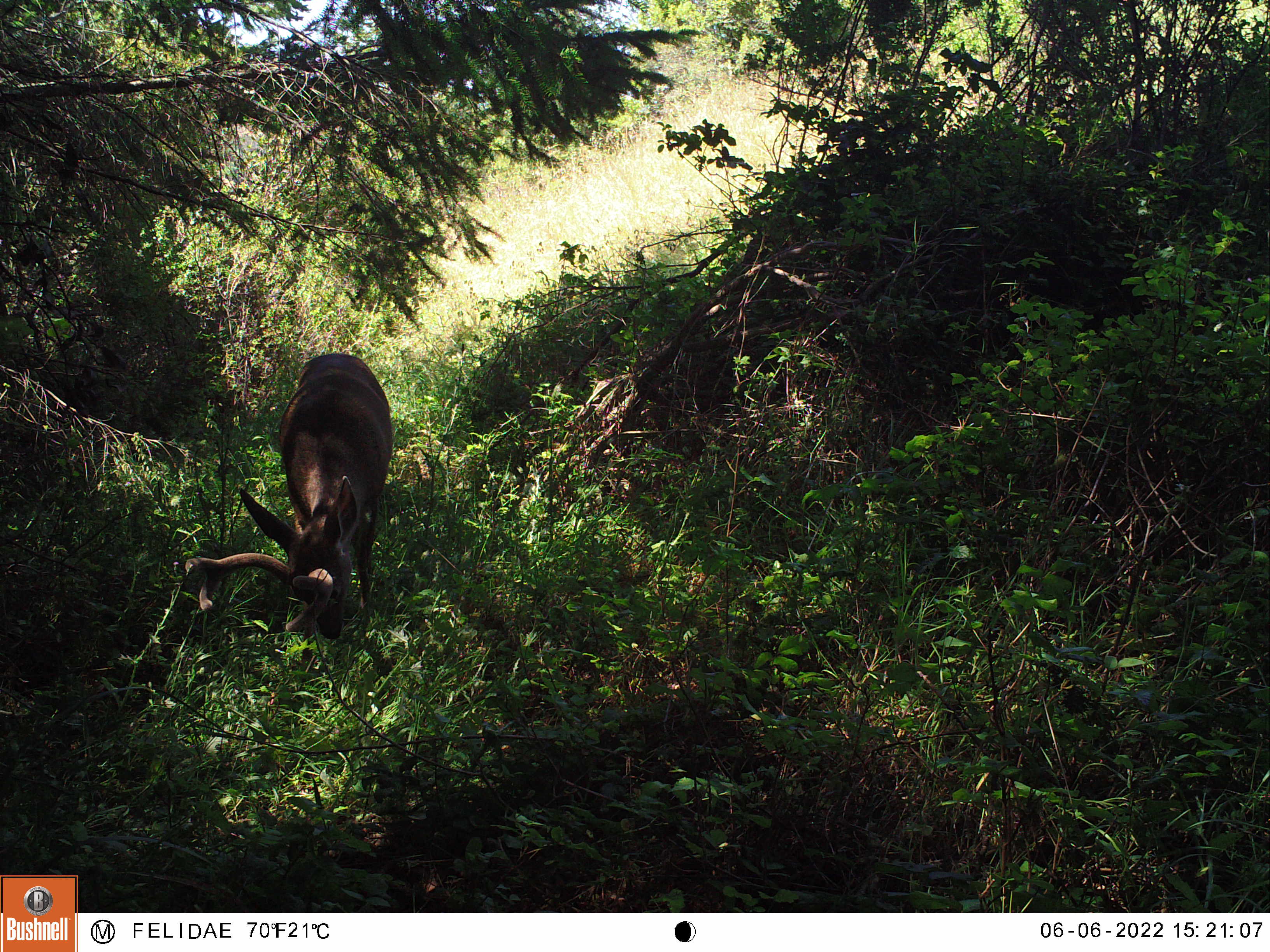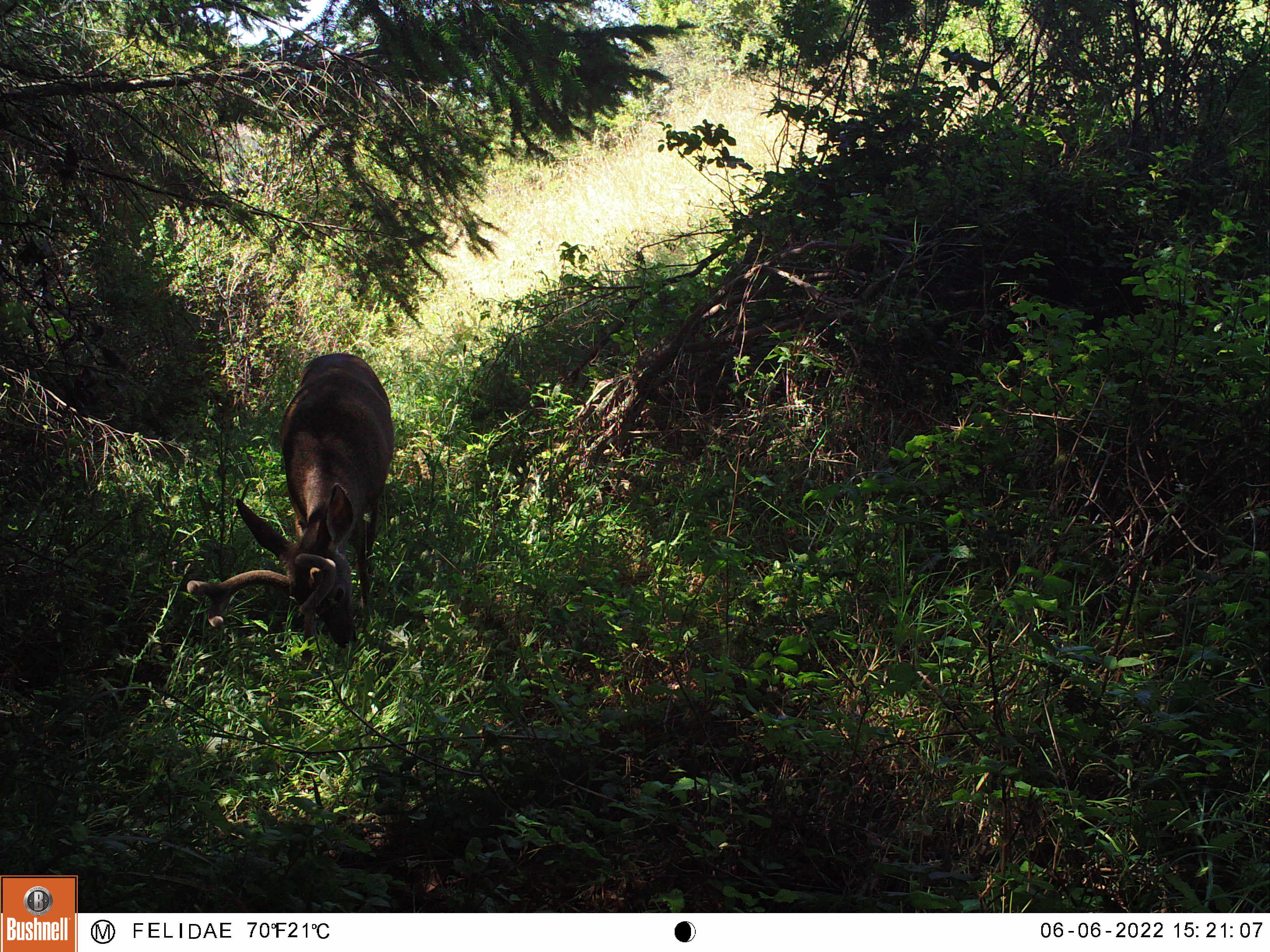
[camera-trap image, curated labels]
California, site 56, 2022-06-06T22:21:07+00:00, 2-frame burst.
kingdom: Animalia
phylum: Chordata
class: Mammalia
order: Artiodactyla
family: Cervidae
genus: Odocoileus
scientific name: Odocoileus hemionus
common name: mule deer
Mule deer (Odocoileus hemionus).